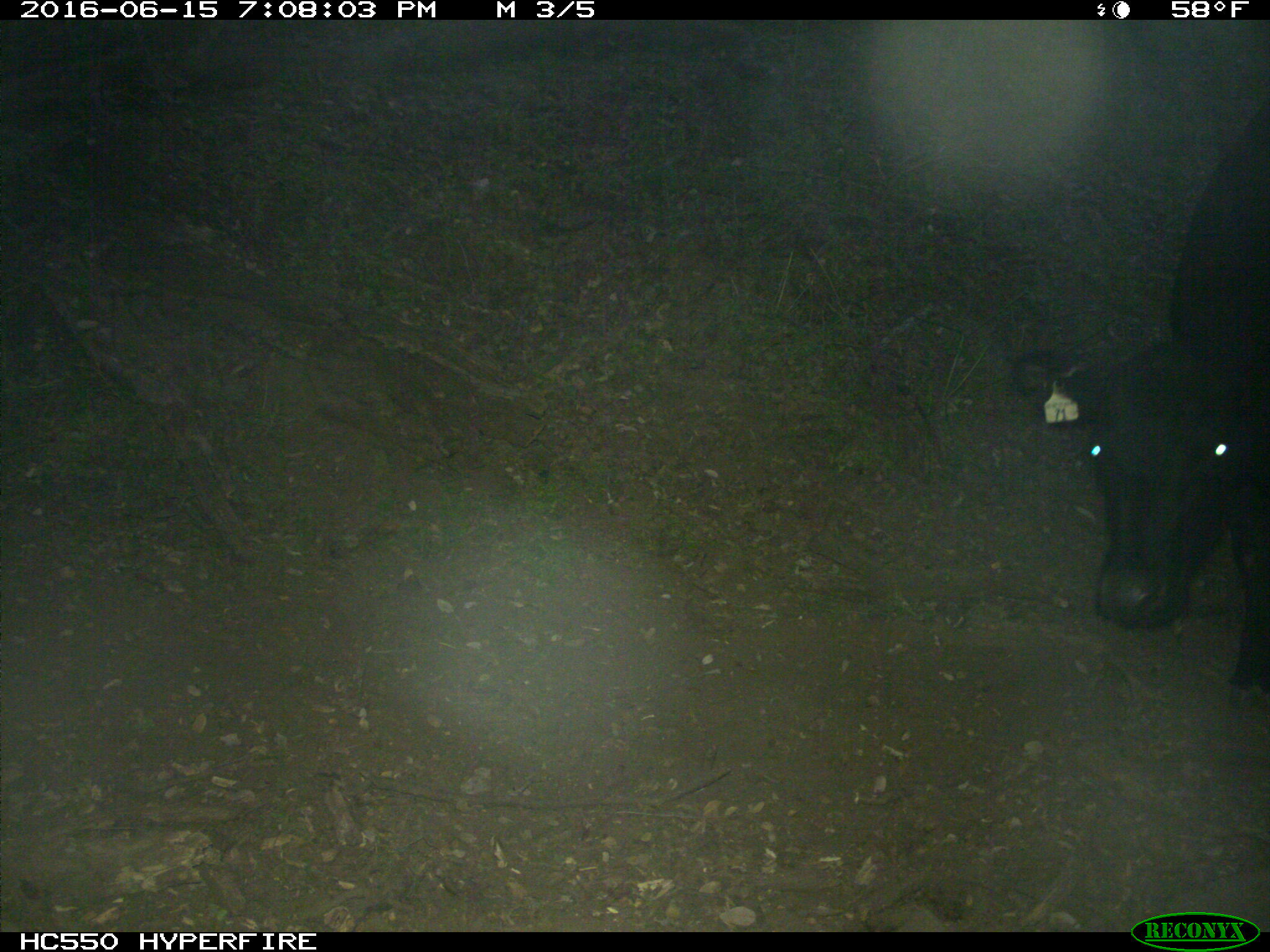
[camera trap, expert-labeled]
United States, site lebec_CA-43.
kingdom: Animalia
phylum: Chordata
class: Mammalia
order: Artiodactyla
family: Bovidae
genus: Bos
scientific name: Bos taurus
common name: domestic cow